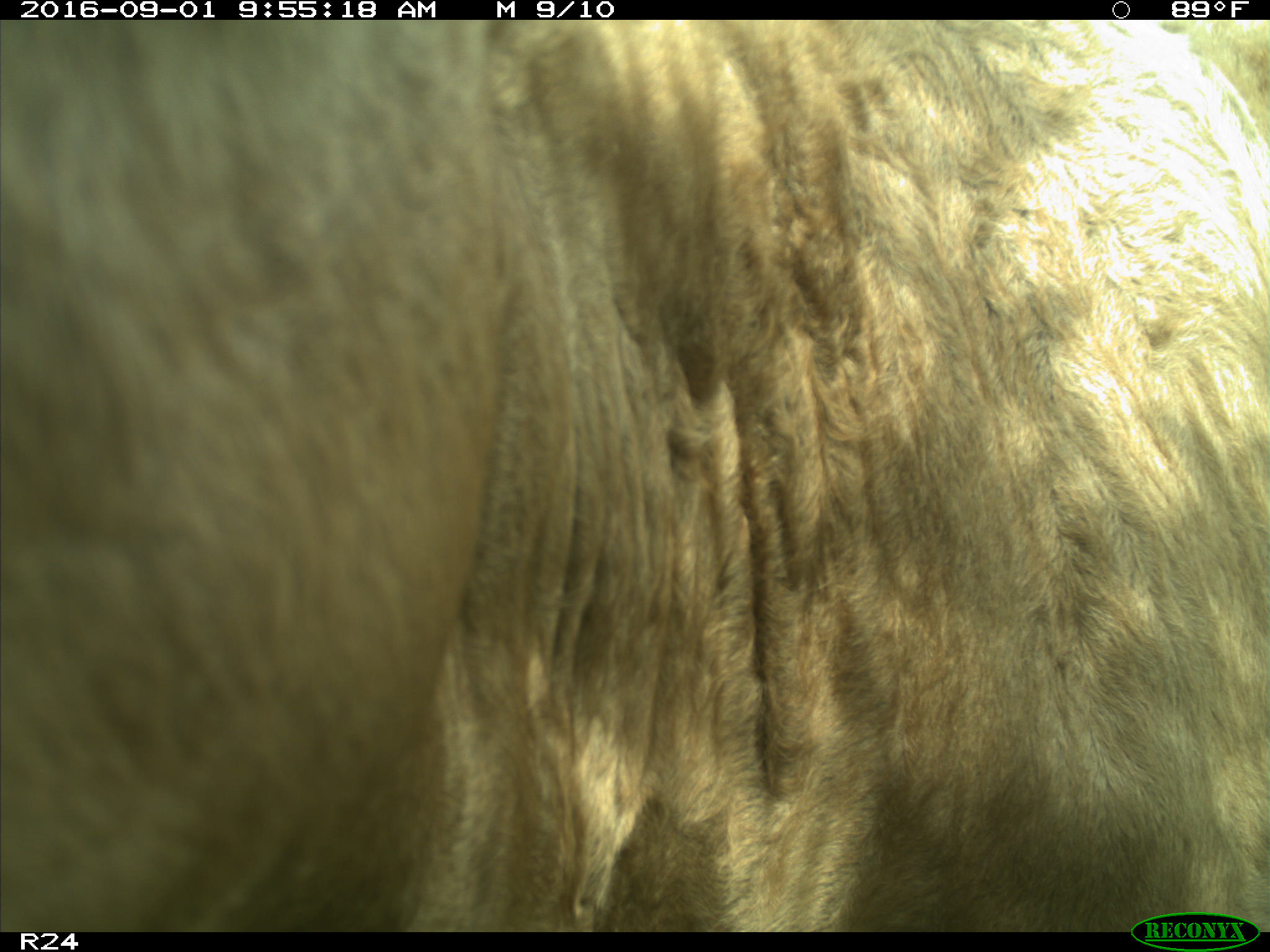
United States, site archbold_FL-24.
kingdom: Animalia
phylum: Chordata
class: Mammalia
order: Artiodactyla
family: Bovidae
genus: Bos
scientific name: Bos taurus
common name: domestic cow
Bos taurus (domestic cow).